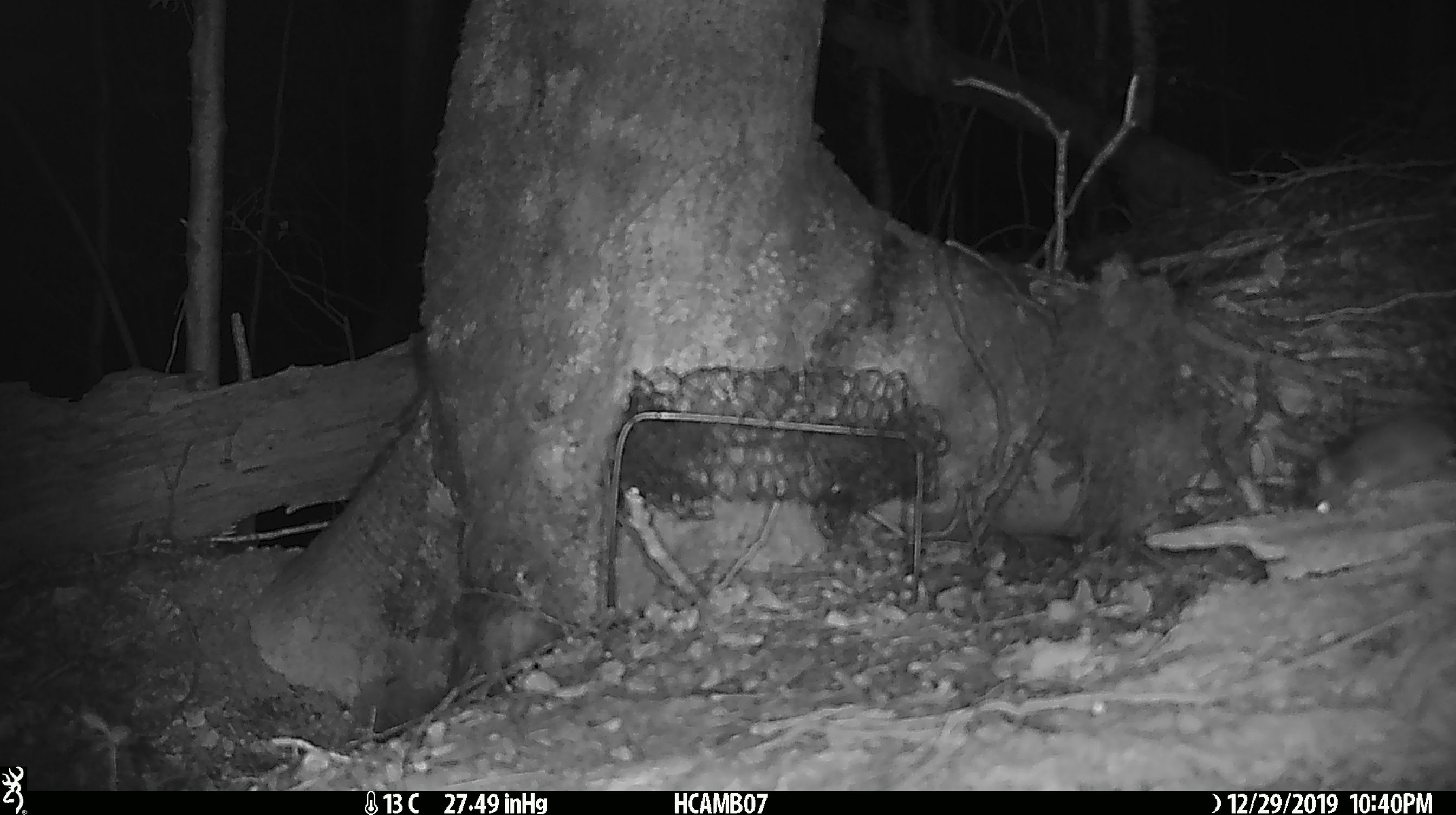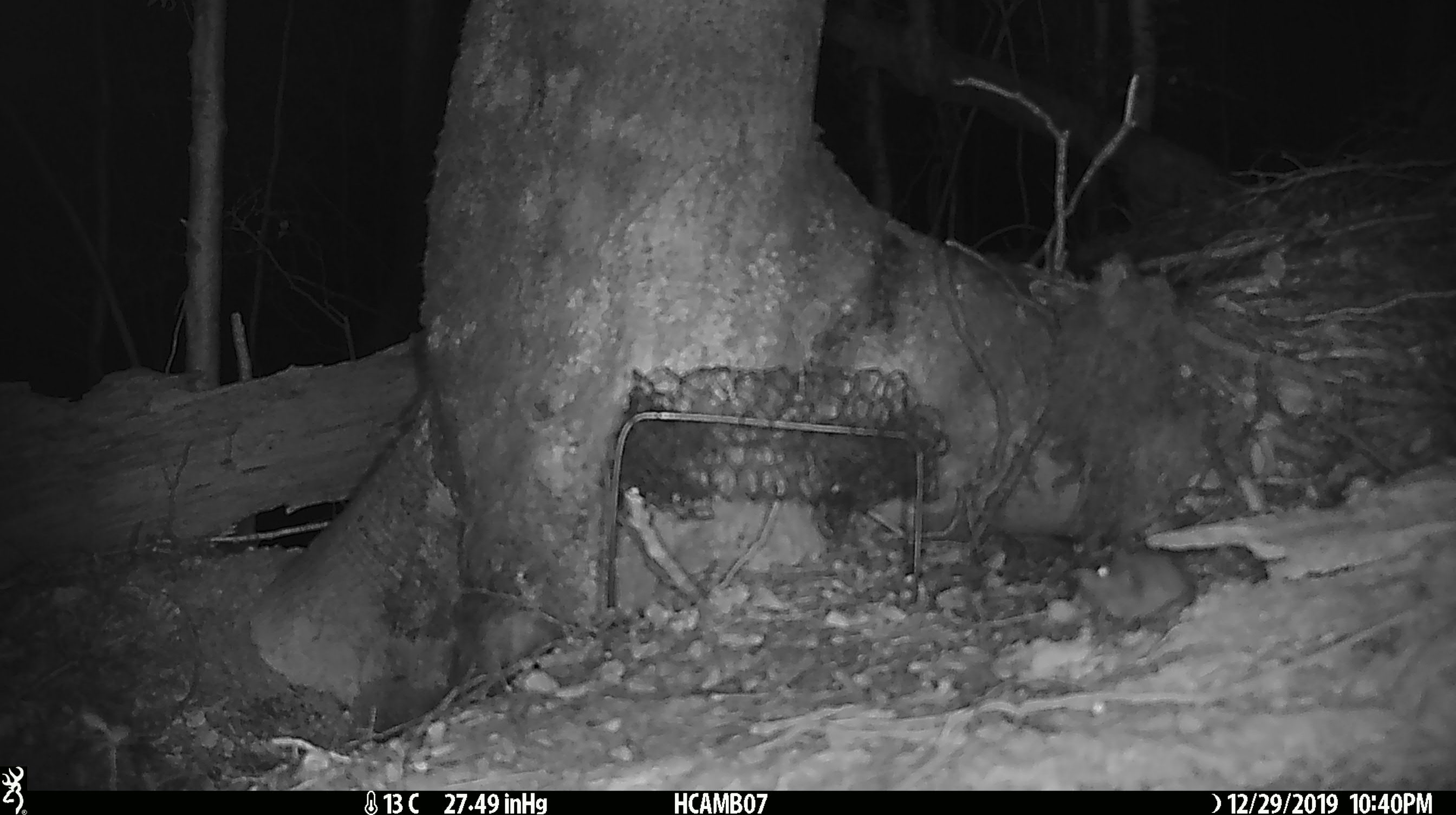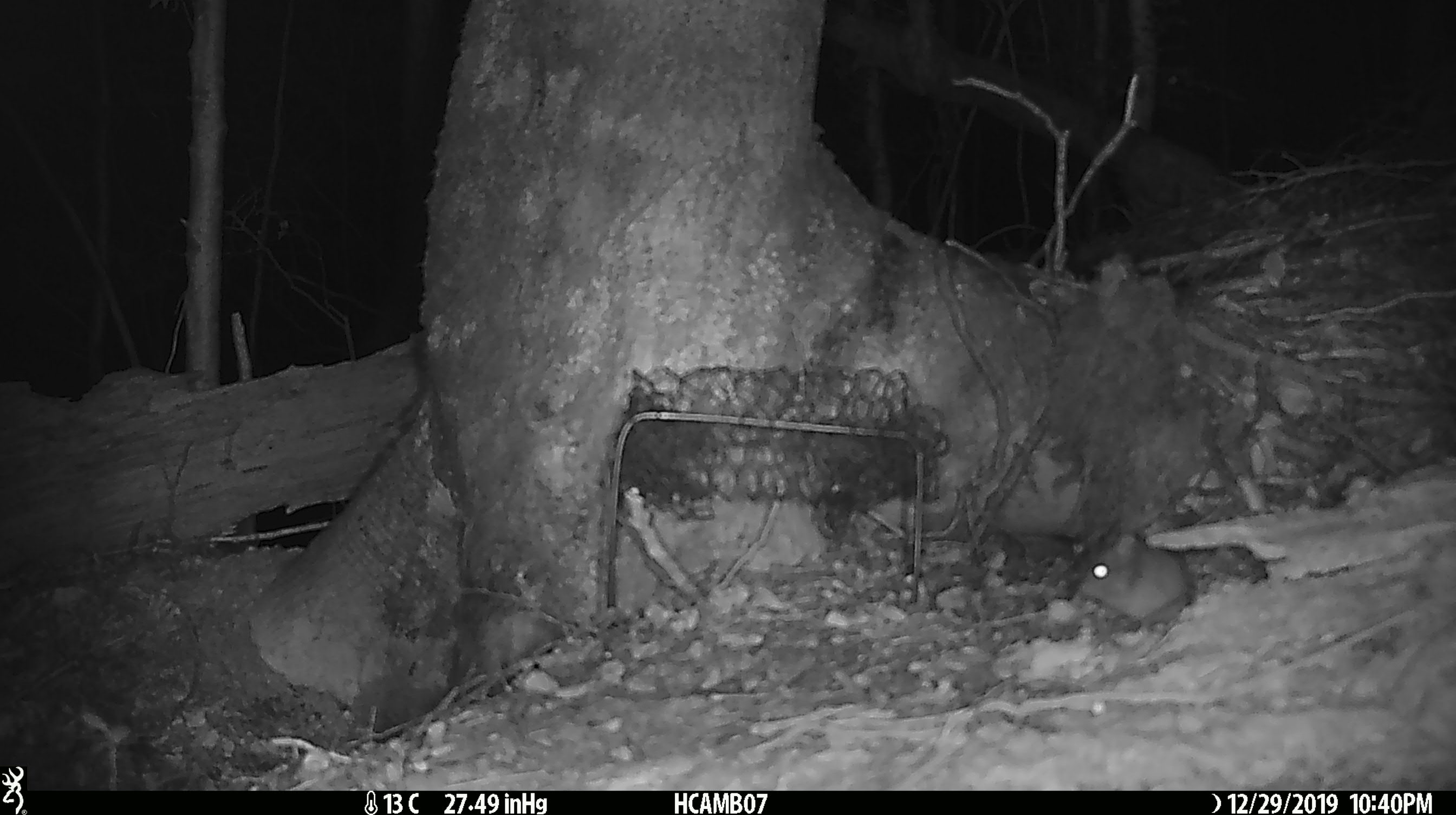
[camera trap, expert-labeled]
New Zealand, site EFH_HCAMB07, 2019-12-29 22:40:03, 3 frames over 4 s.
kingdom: Animalia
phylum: Chordata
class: Mammalia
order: Rodentia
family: Muridae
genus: Mus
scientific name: Mus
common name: mouse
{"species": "mouse (Mus)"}